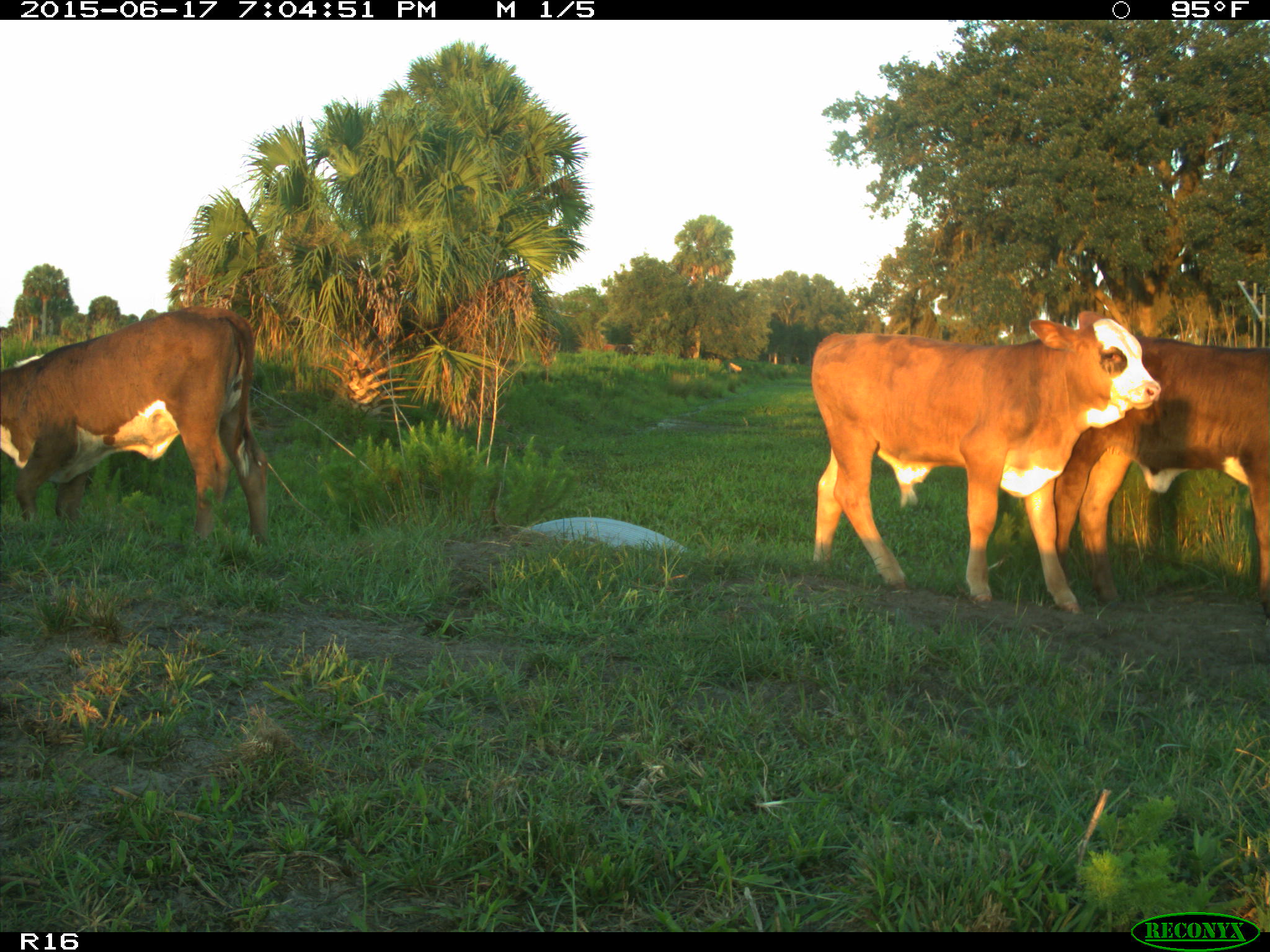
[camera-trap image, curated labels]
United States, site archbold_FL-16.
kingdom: Animalia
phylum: Chordata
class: Mammalia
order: Artiodactyla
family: Bovidae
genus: Bos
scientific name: Bos taurus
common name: domestic cow